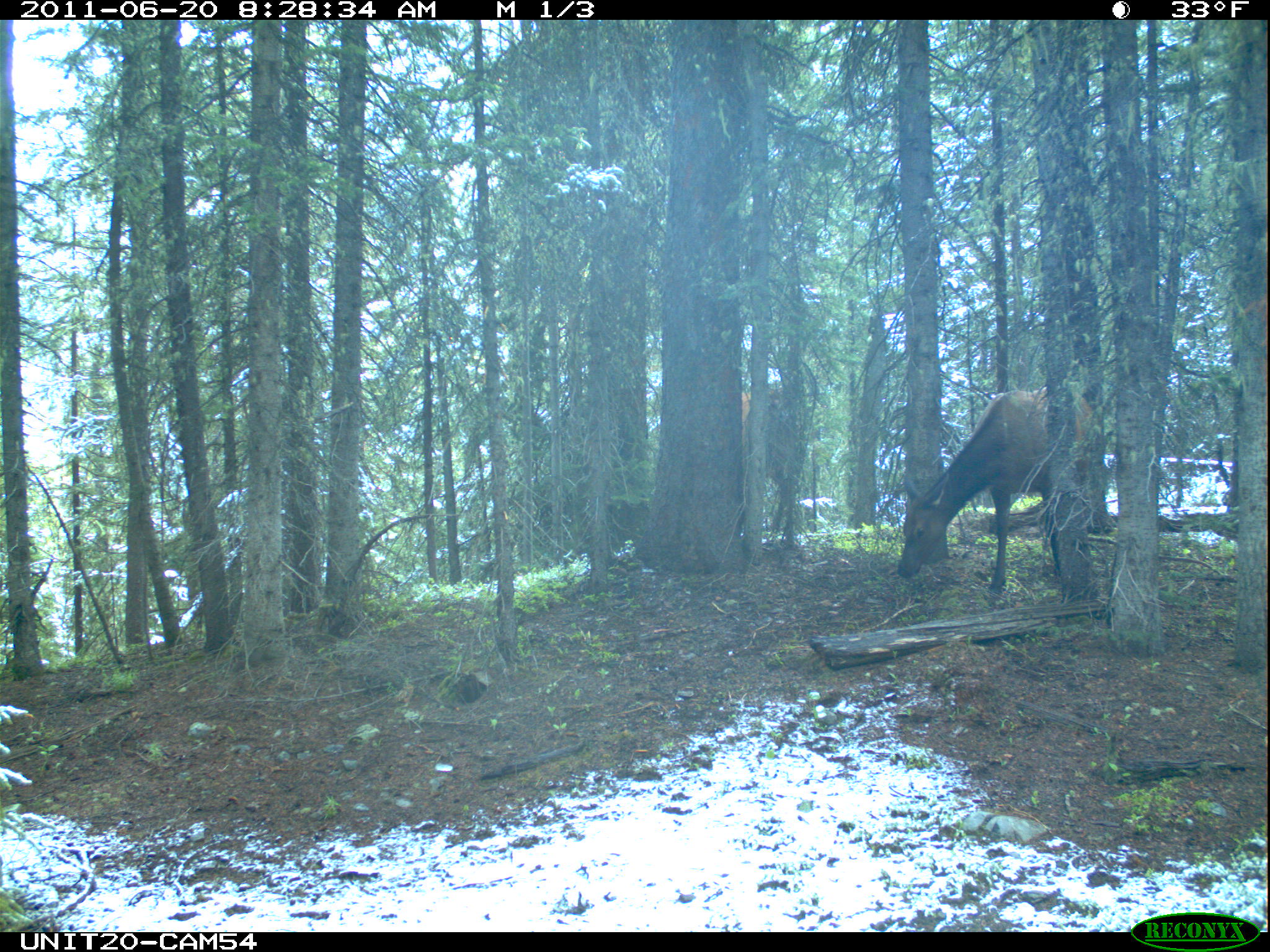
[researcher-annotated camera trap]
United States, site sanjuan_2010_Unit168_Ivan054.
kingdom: Animalia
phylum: Chordata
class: Mammalia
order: Artiodactyla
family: Cervidae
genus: Cervus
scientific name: Cervus elaphus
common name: red deer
Cervus elaphus (red deer).